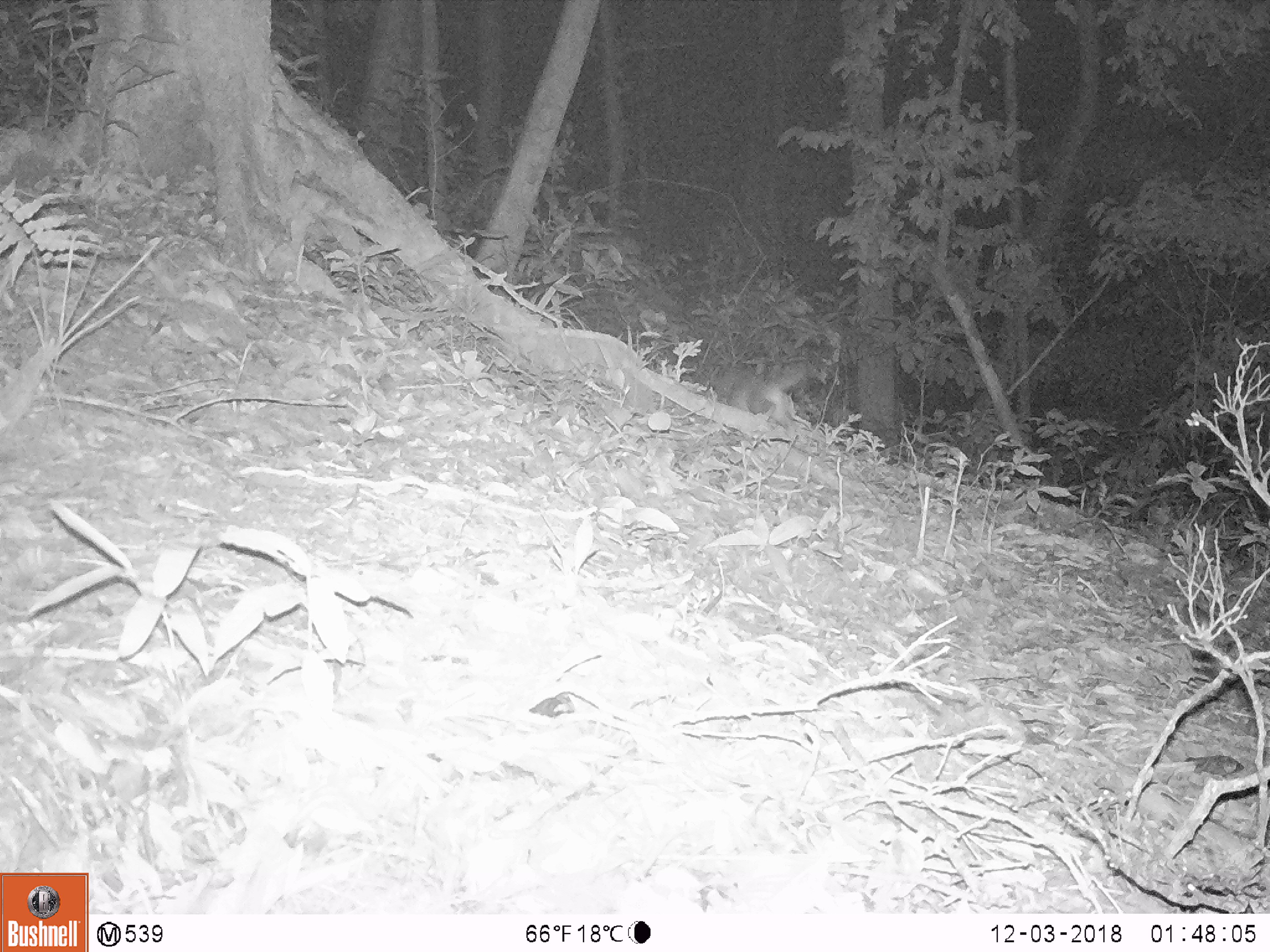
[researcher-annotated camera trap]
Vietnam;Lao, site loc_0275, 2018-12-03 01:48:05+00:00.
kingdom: Animalia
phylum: Chordata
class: Mammalia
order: Carnivora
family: Mustelidae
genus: Melogale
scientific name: Melogale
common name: ferret badger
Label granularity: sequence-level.